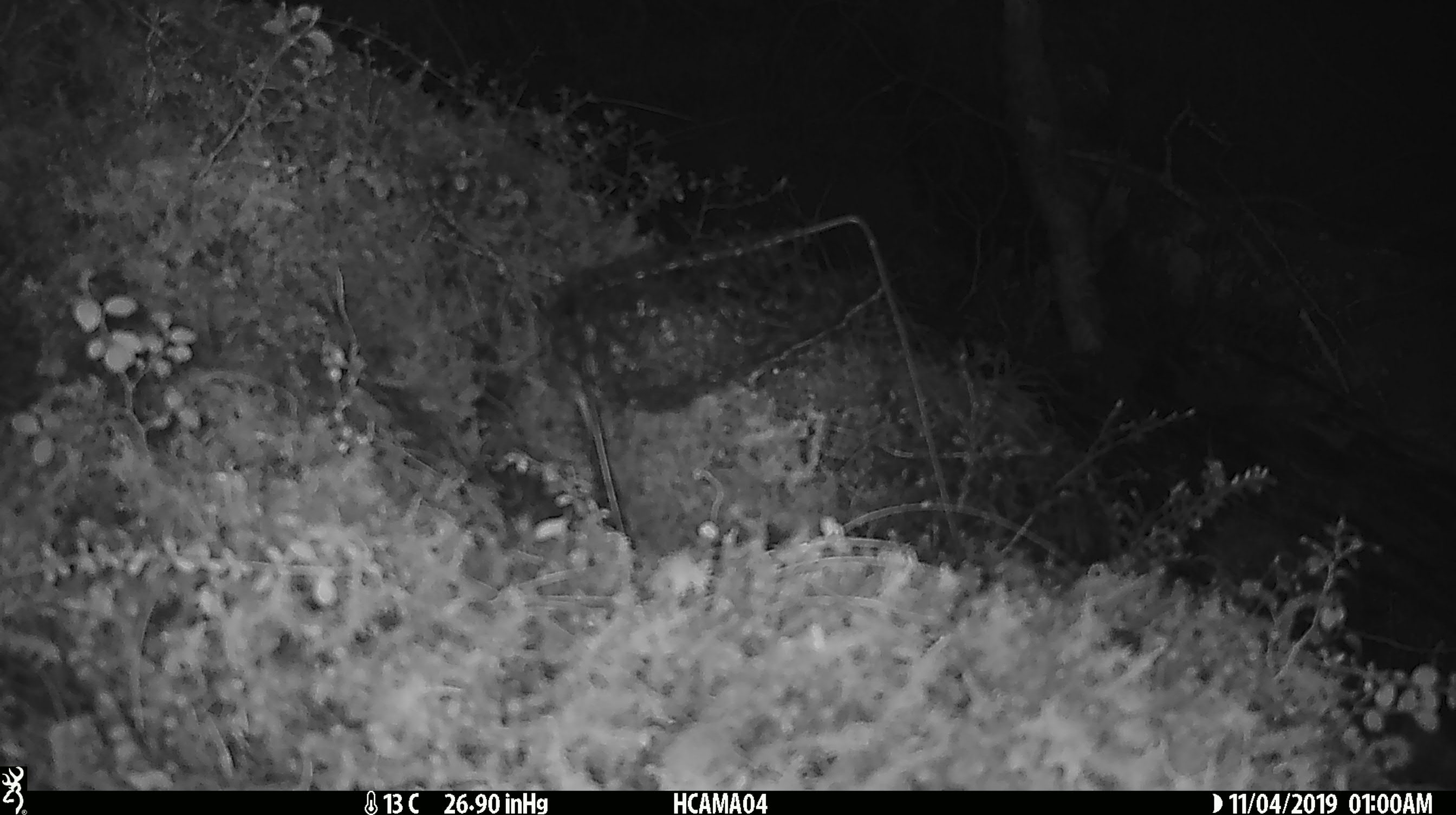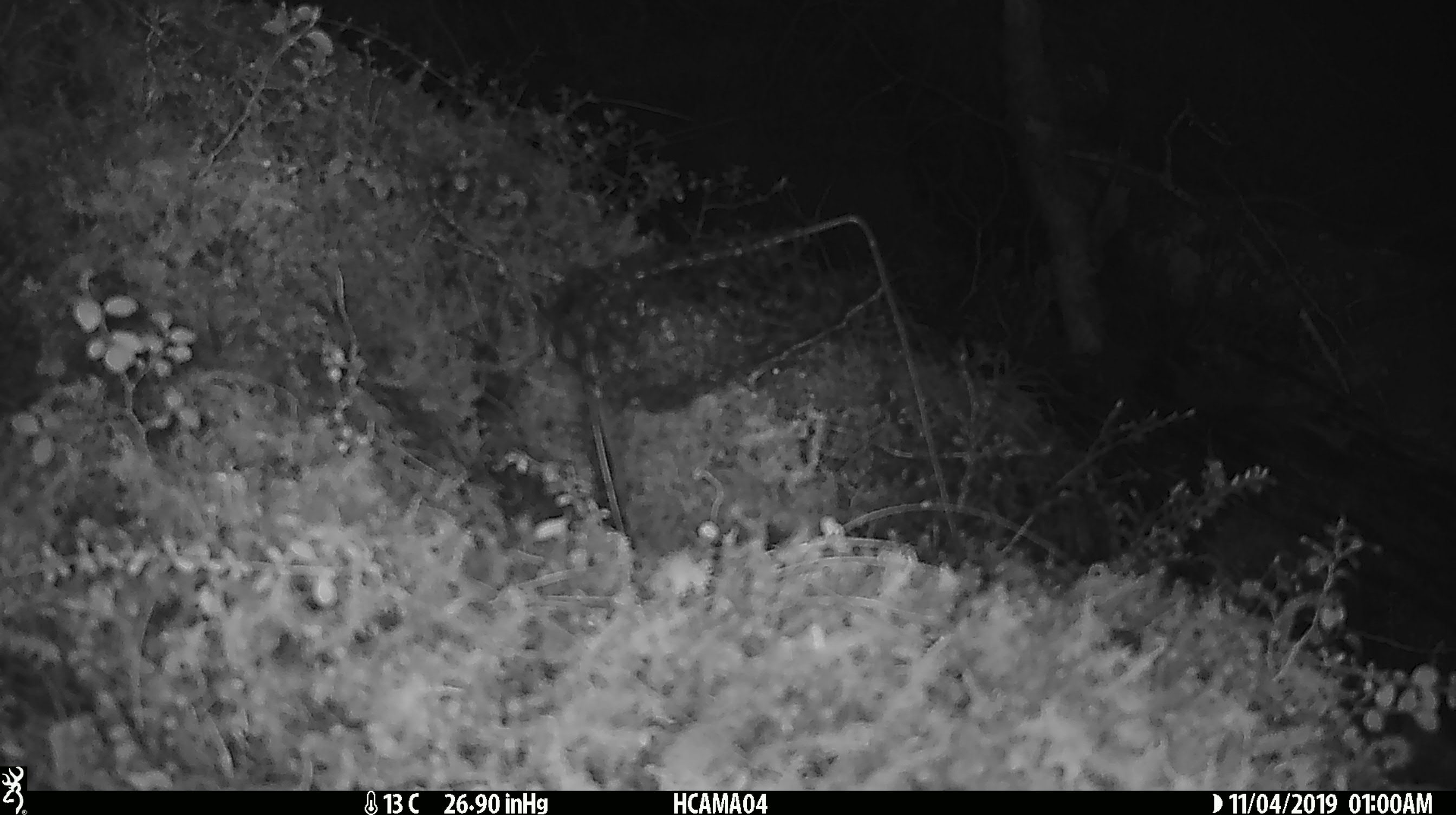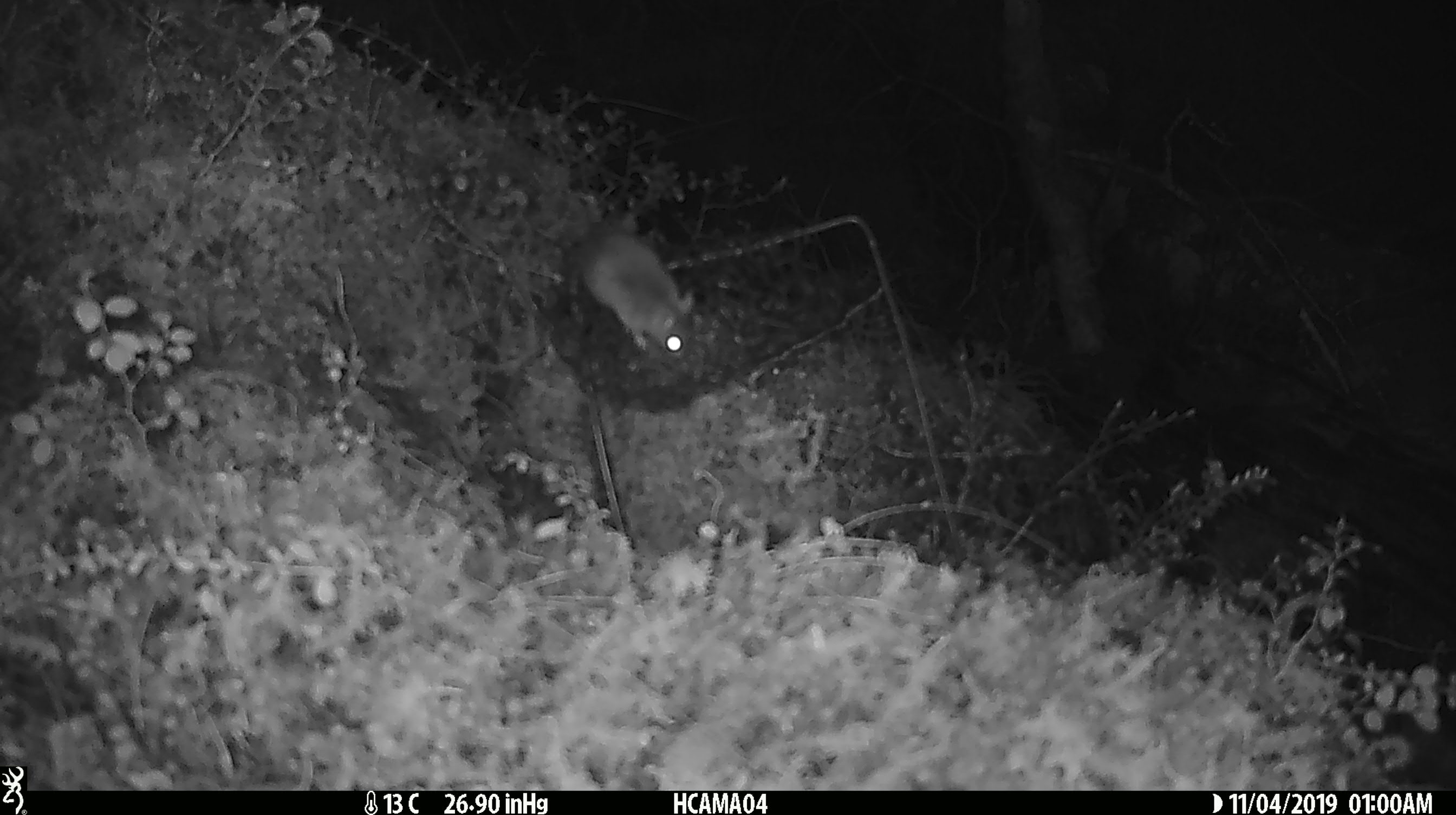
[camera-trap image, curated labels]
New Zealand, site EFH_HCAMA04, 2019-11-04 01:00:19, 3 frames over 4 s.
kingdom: Animalia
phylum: Chordata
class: Mammalia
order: Rodentia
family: Muridae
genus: Mus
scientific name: Mus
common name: mouse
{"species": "mouse (Mus)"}